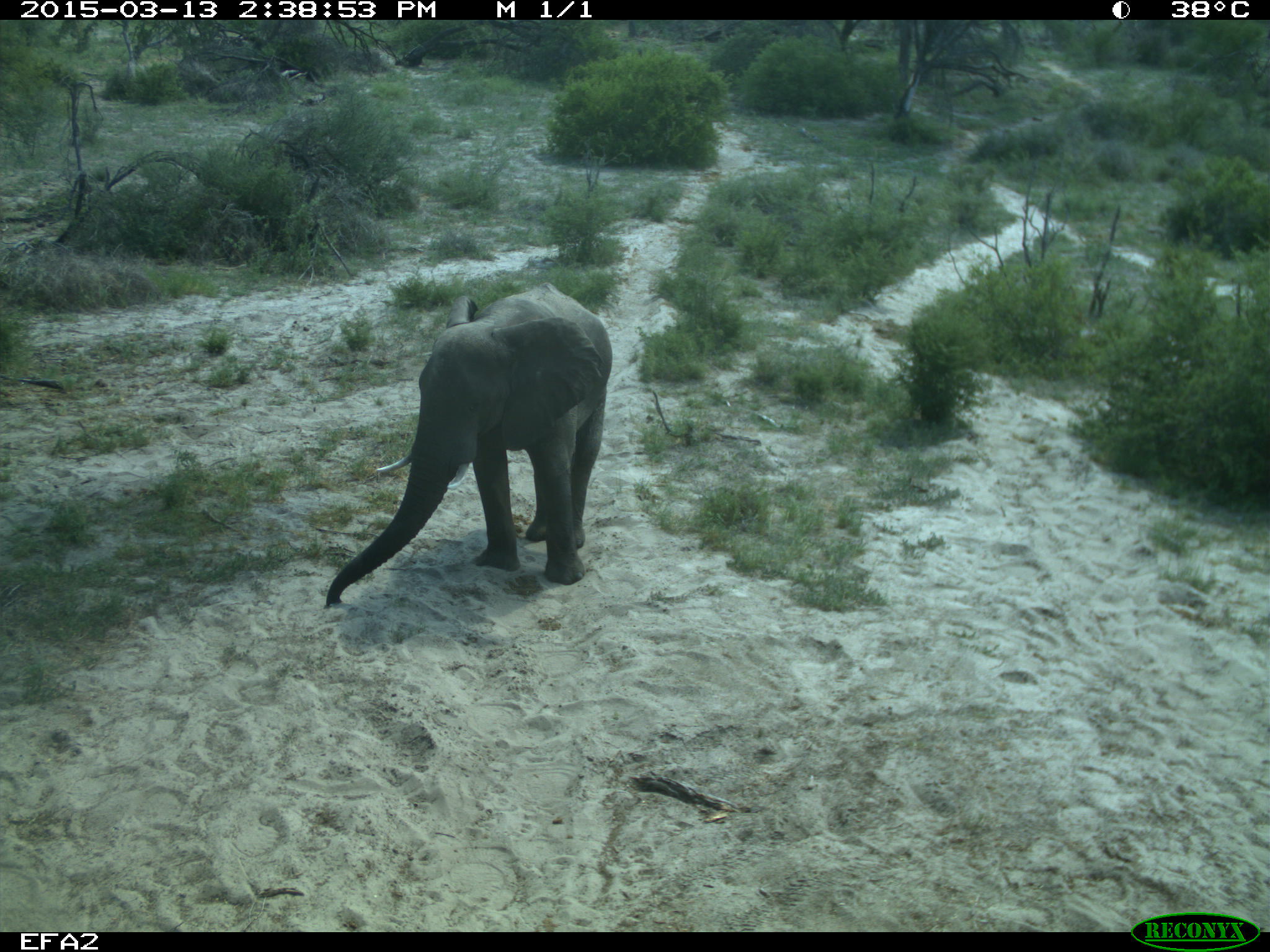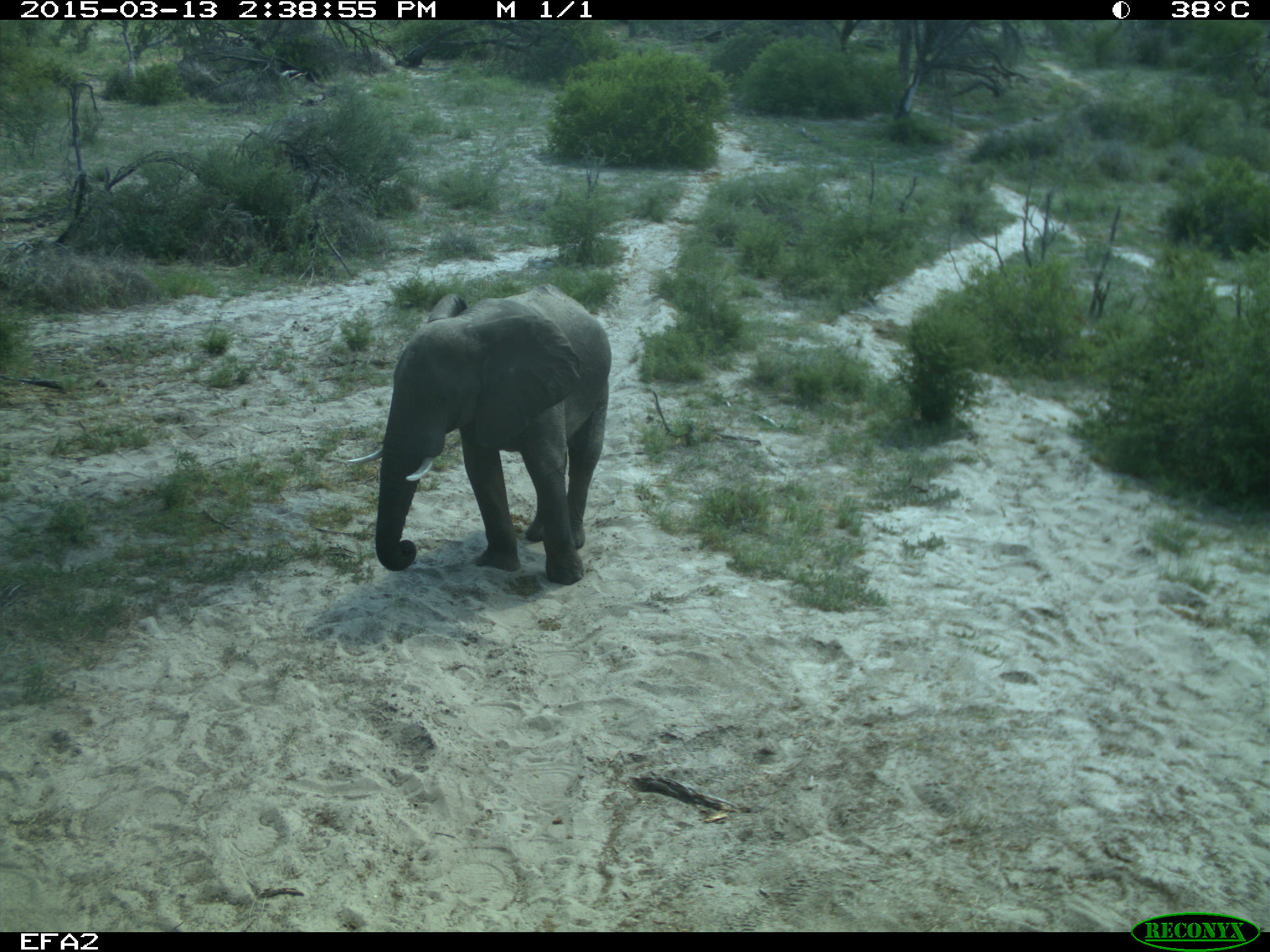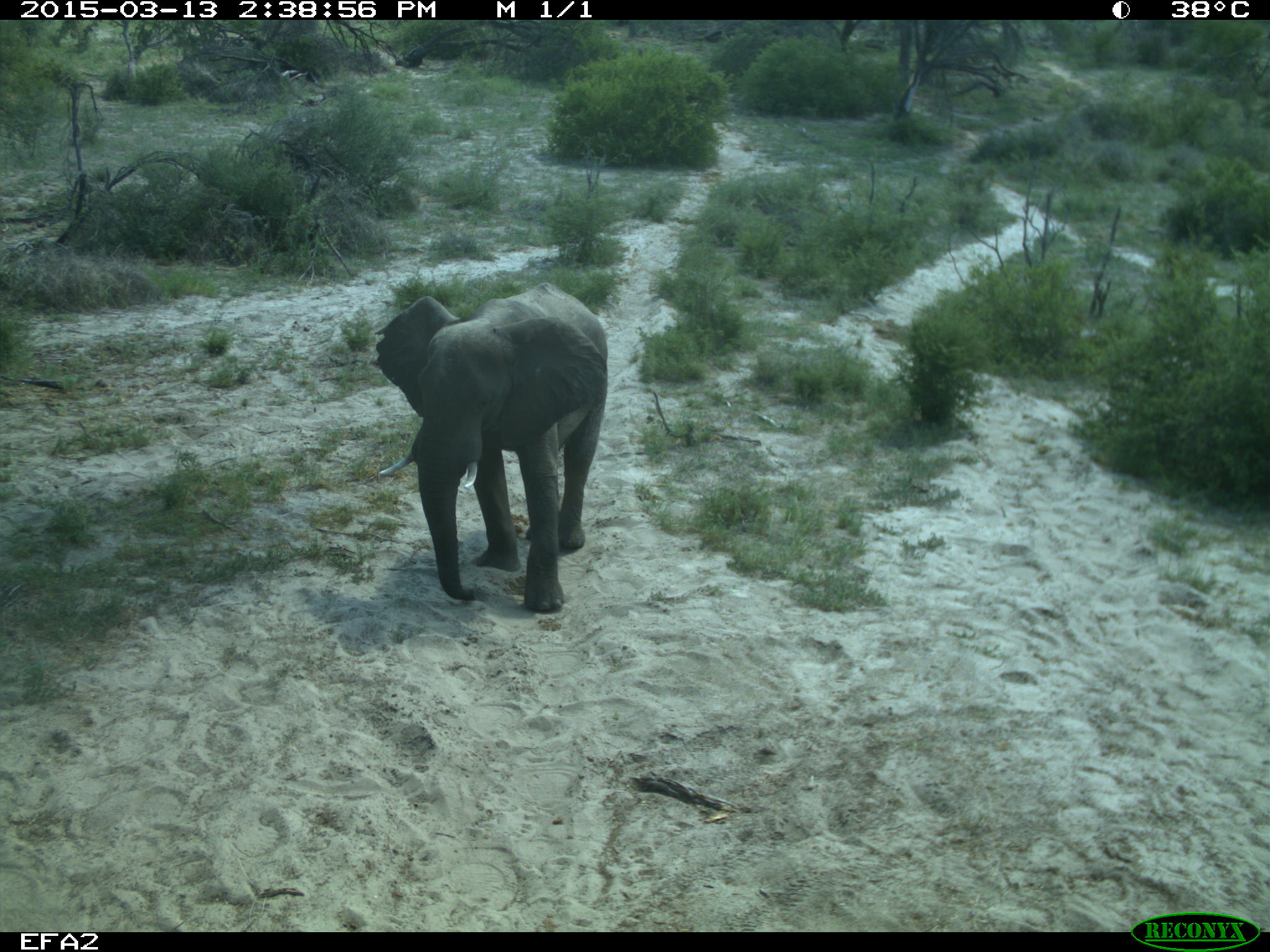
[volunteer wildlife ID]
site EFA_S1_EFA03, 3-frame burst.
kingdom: Animalia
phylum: Chordata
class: Mammalia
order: Proboscidea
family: Elephantidae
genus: Loxodonta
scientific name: Loxodonta africana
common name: african bush elephant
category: elephant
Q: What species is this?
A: Elephant (african bush elephant) (Loxodonta africana).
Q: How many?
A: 1.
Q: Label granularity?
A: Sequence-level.